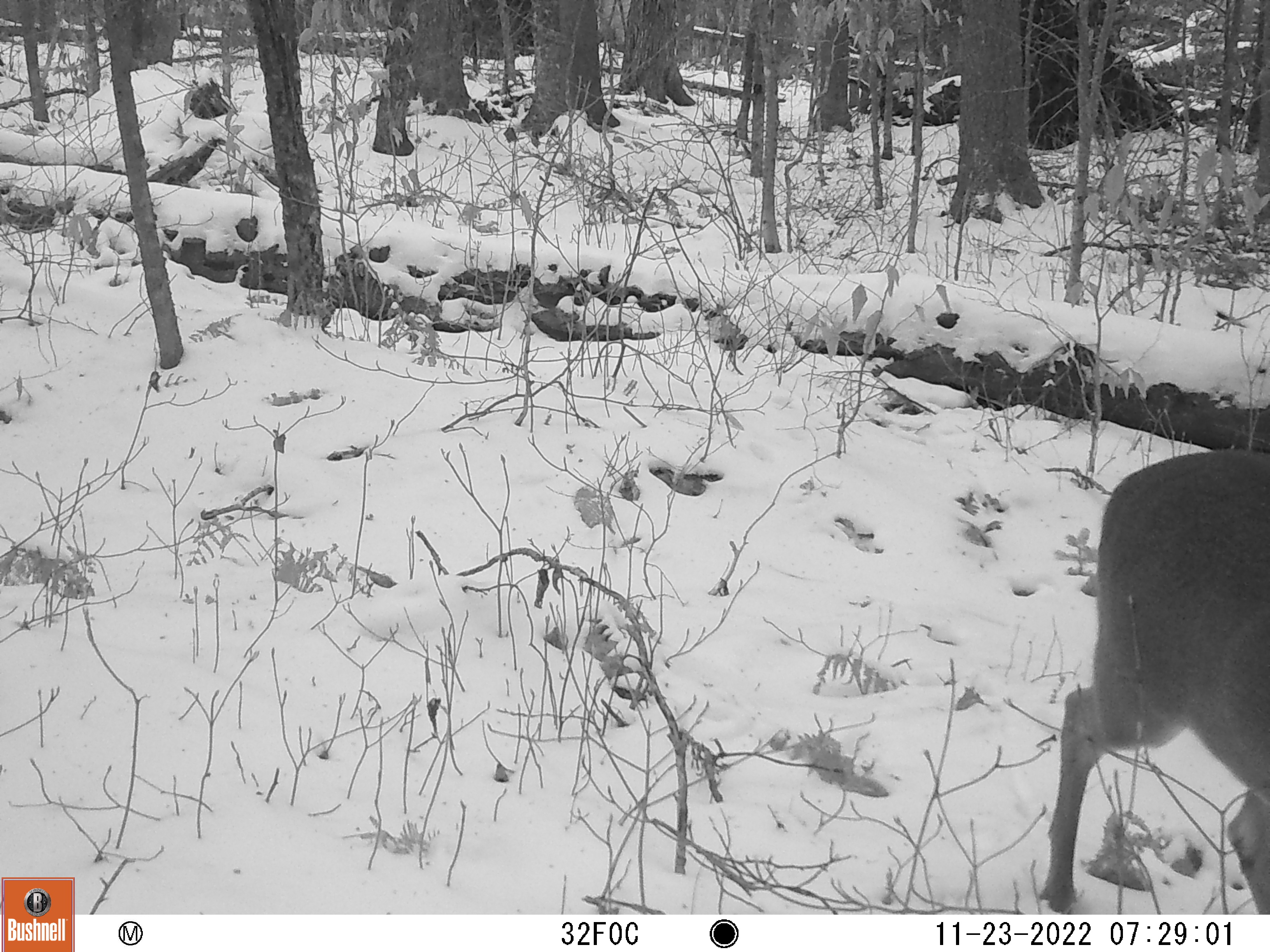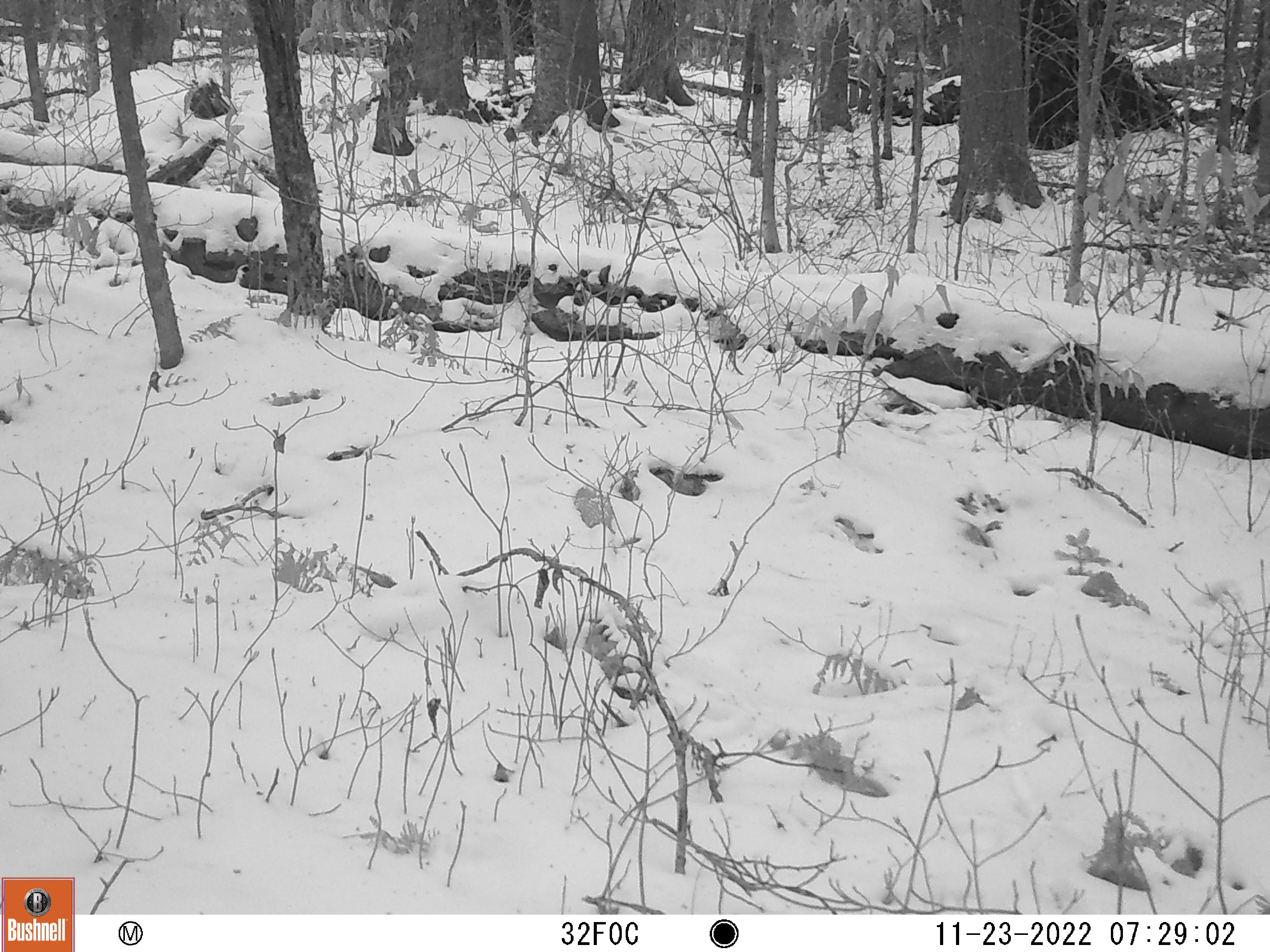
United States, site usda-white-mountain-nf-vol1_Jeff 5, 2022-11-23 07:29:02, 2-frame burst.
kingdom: Animalia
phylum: Chordata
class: Mammalia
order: Artiodactyla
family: Cervidae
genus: Odocoileus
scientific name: Odocoileus virginianus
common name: white-tailed deer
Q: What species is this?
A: White-tailed deer (Odocoileus virginianus).